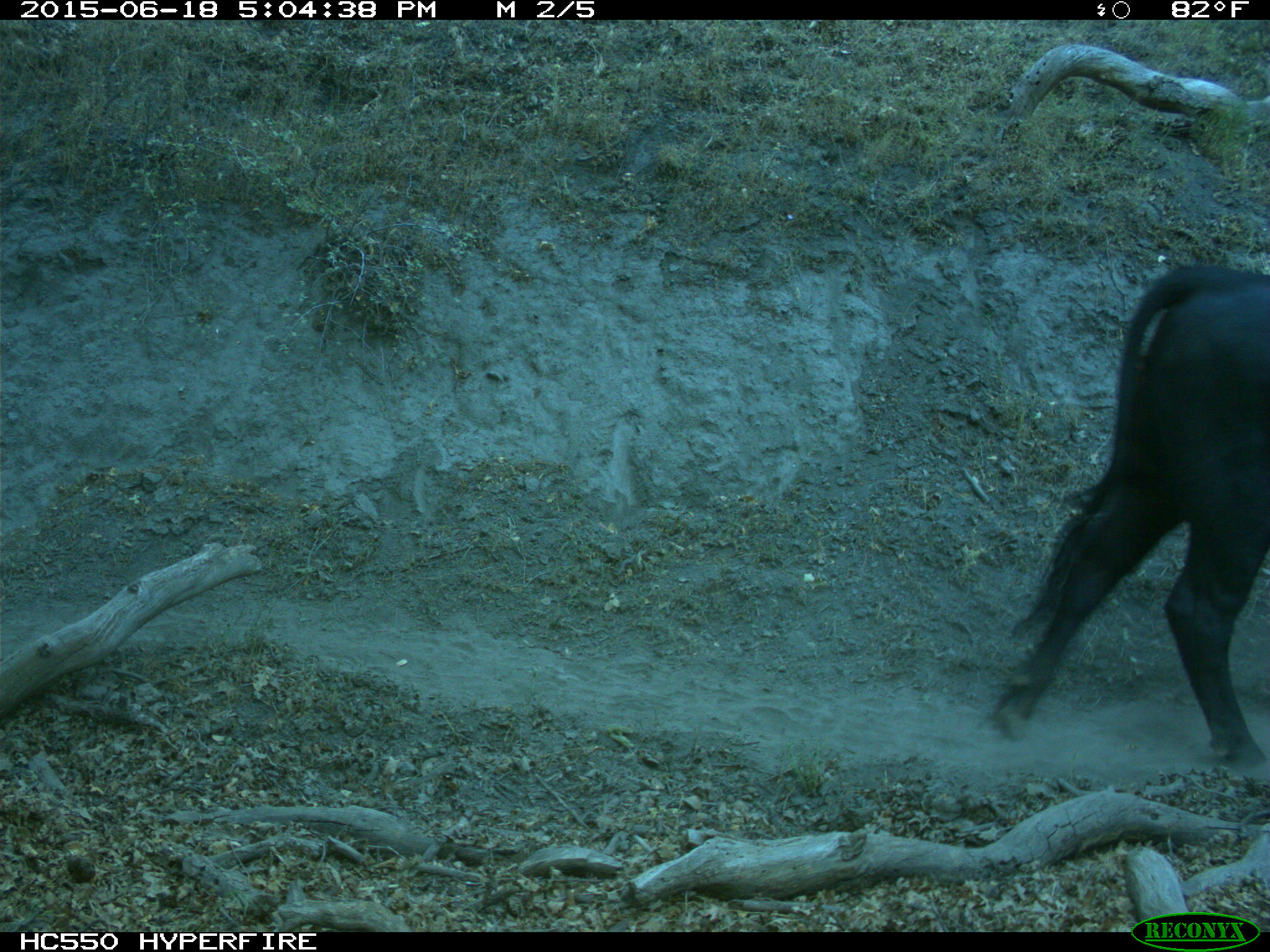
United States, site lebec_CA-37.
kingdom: Animalia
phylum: Chordata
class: Mammalia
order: Artiodactyla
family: Bovidae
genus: Bos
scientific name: Bos taurus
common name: domestic cow